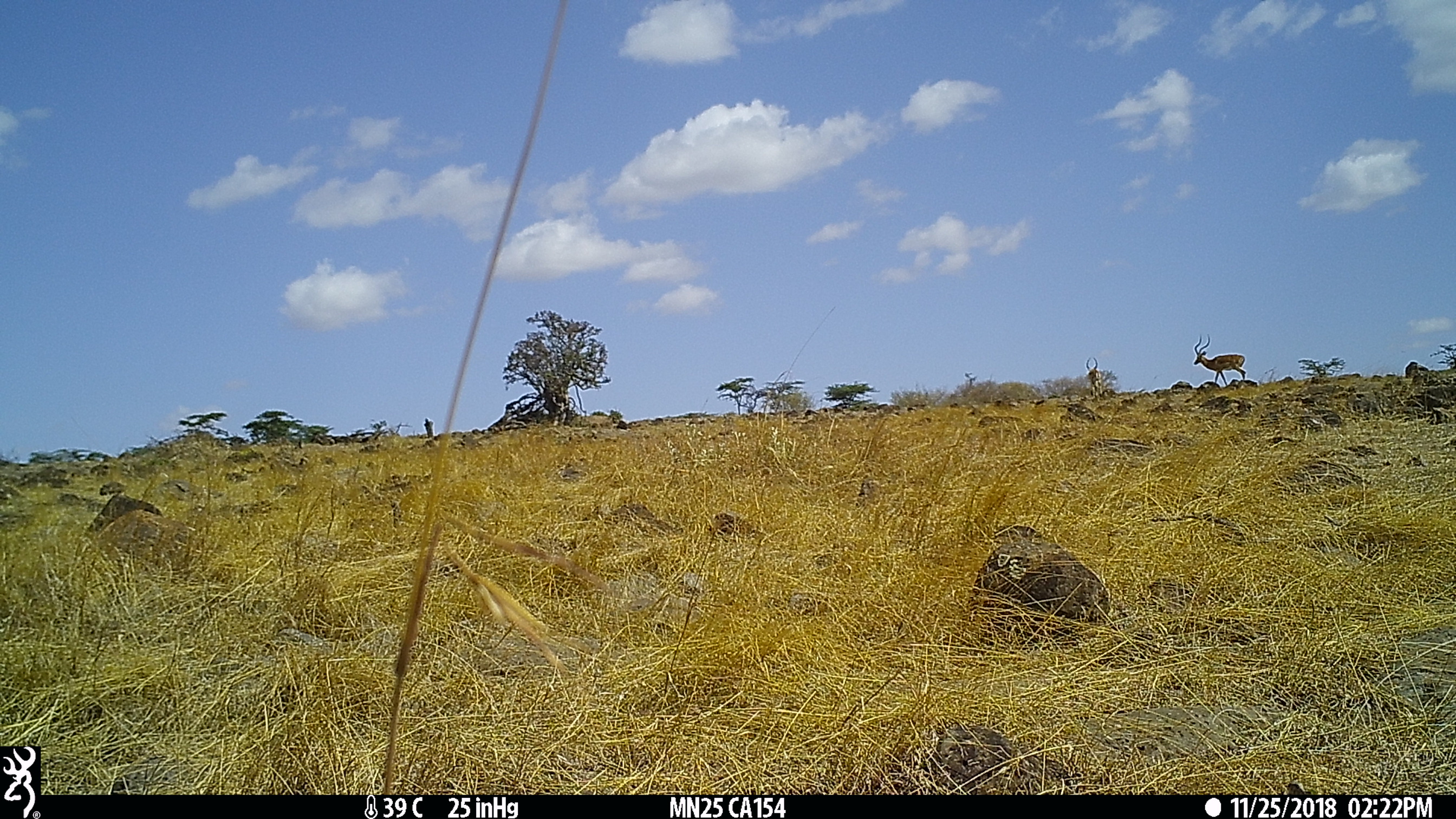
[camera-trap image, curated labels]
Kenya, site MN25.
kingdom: Animalia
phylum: Chordata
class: Mammalia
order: Artiodactyla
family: Bovidae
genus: Aepyceros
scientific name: Aepyceros melampus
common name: impala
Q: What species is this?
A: Impala (Aepyceros melampus).